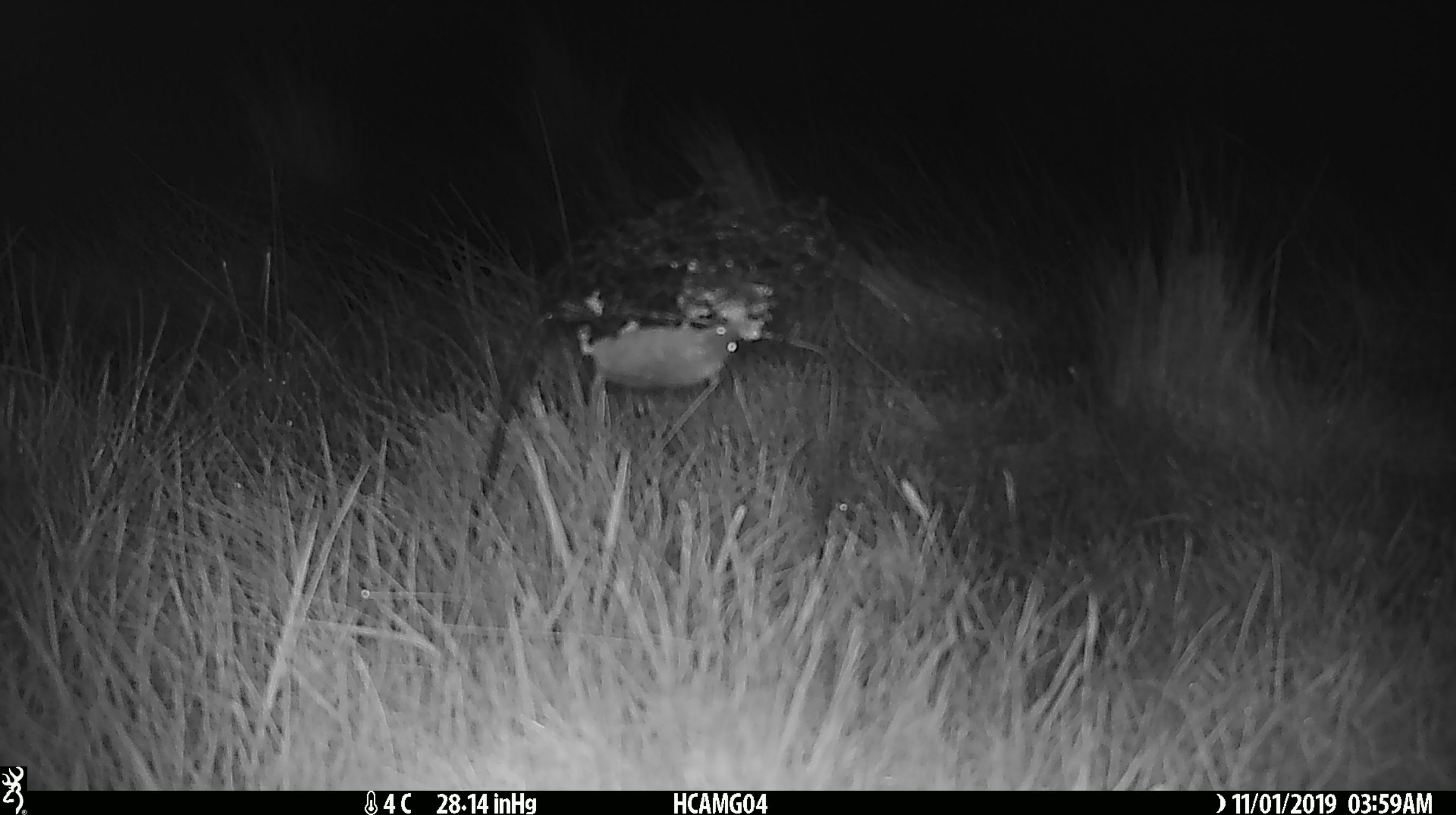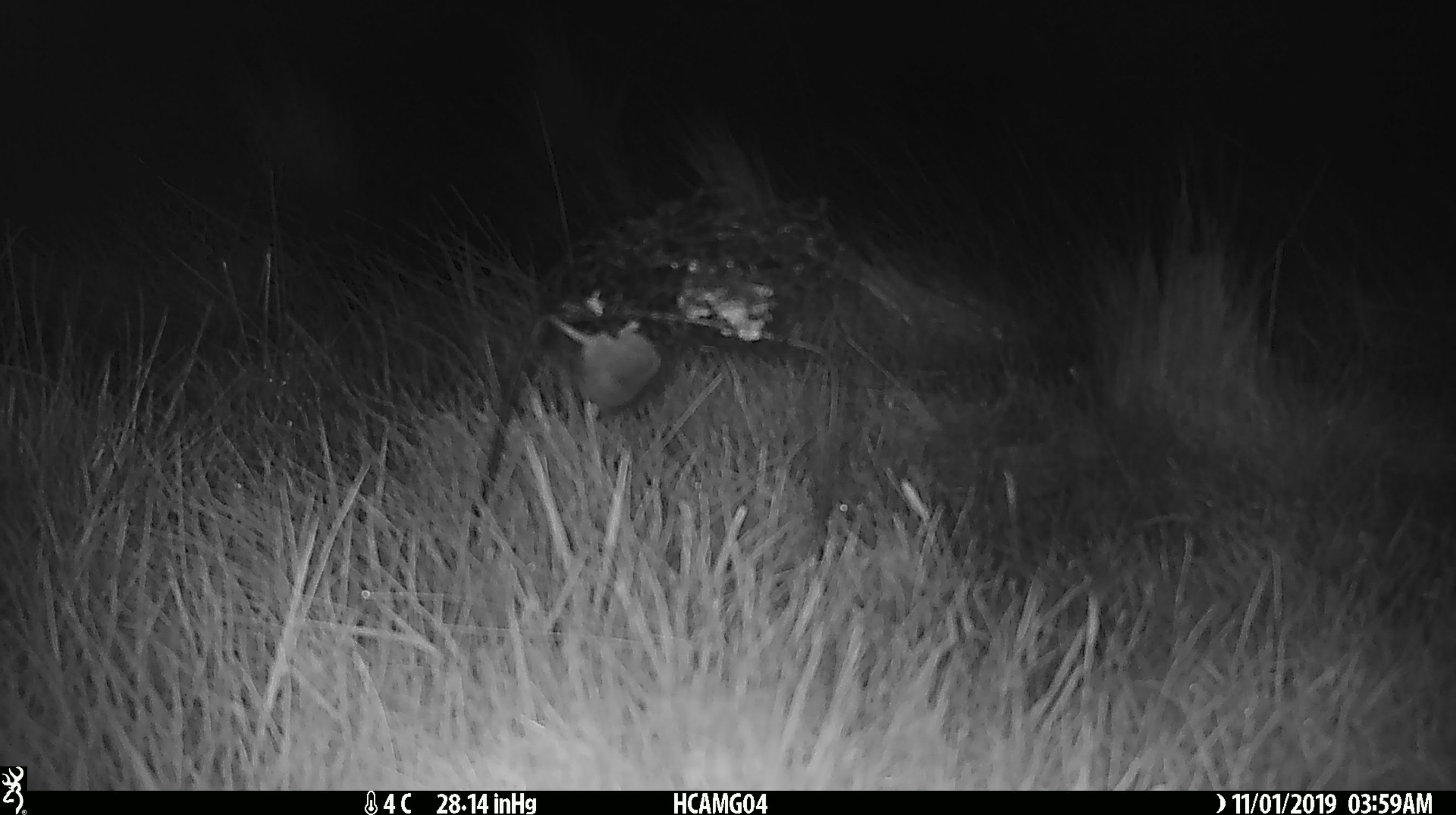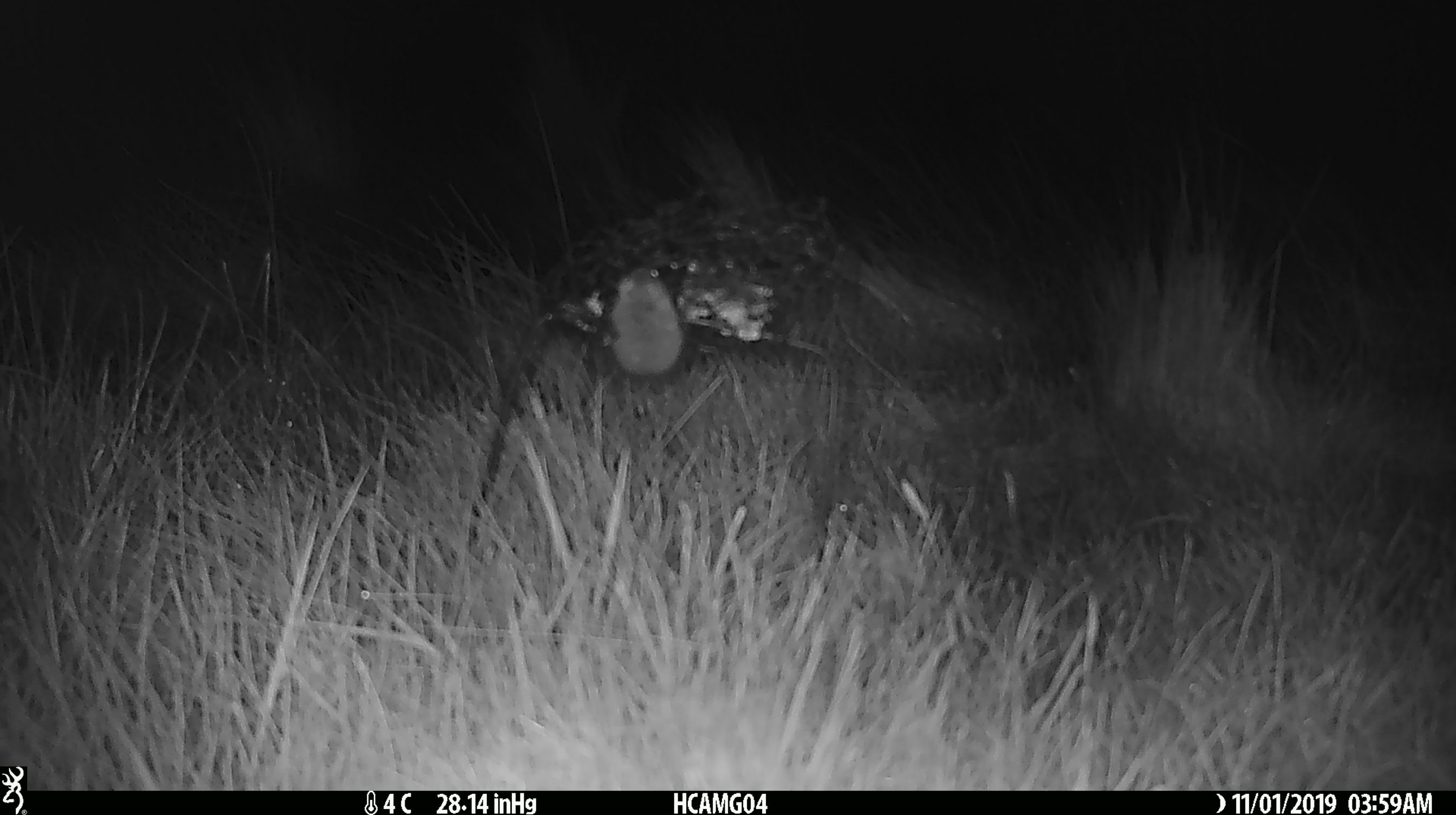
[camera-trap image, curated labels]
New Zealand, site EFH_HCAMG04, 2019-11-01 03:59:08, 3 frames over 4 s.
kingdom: Animalia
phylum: Chordata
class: Mammalia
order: Rodentia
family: Muridae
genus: Mus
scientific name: Mus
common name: mouse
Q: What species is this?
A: Mouse (Mus).